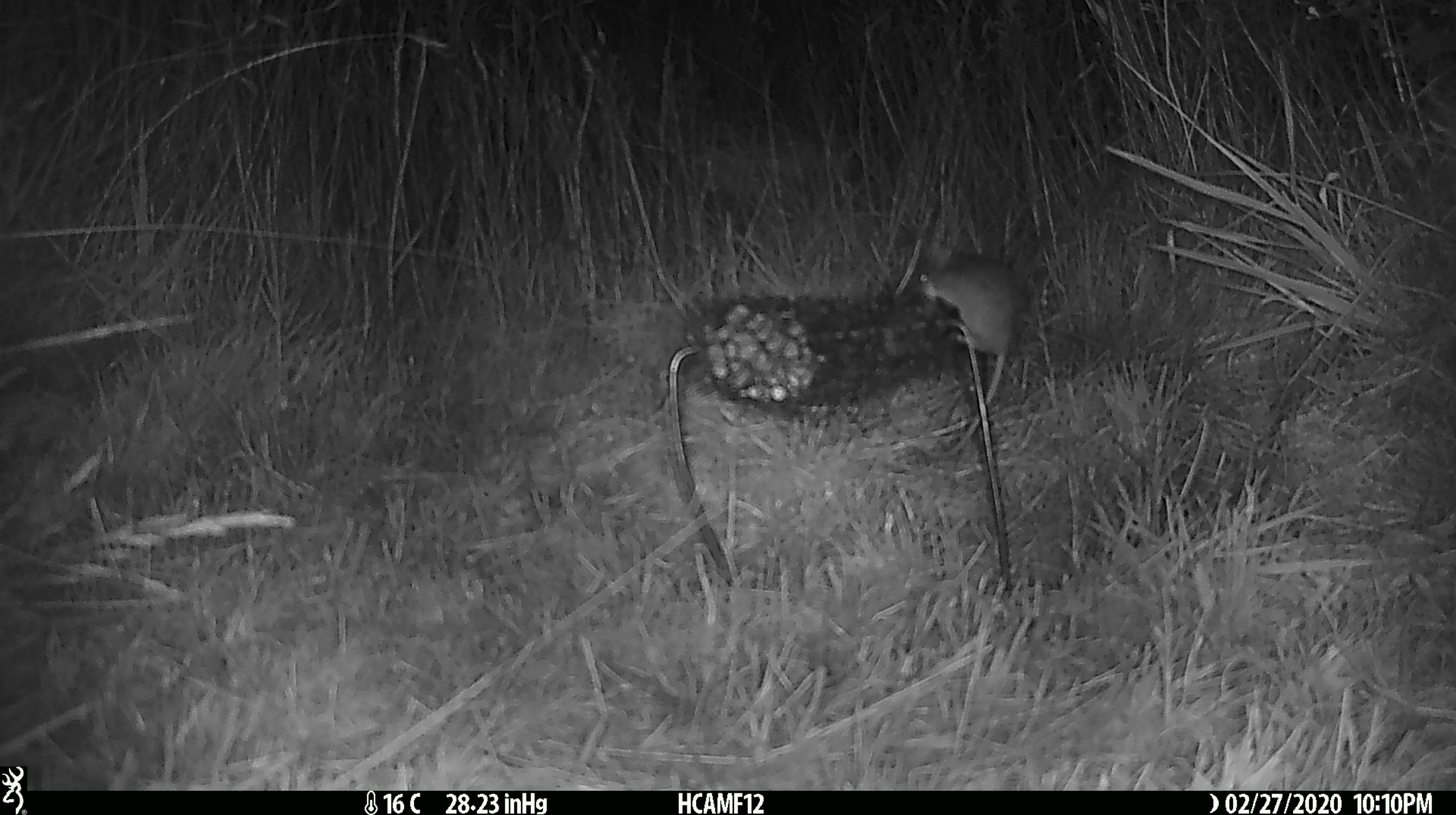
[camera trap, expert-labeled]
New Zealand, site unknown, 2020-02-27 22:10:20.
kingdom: Animalia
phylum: Chordata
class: Mammalia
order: Rodentia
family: Muridae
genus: Mus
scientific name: Mus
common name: mouse